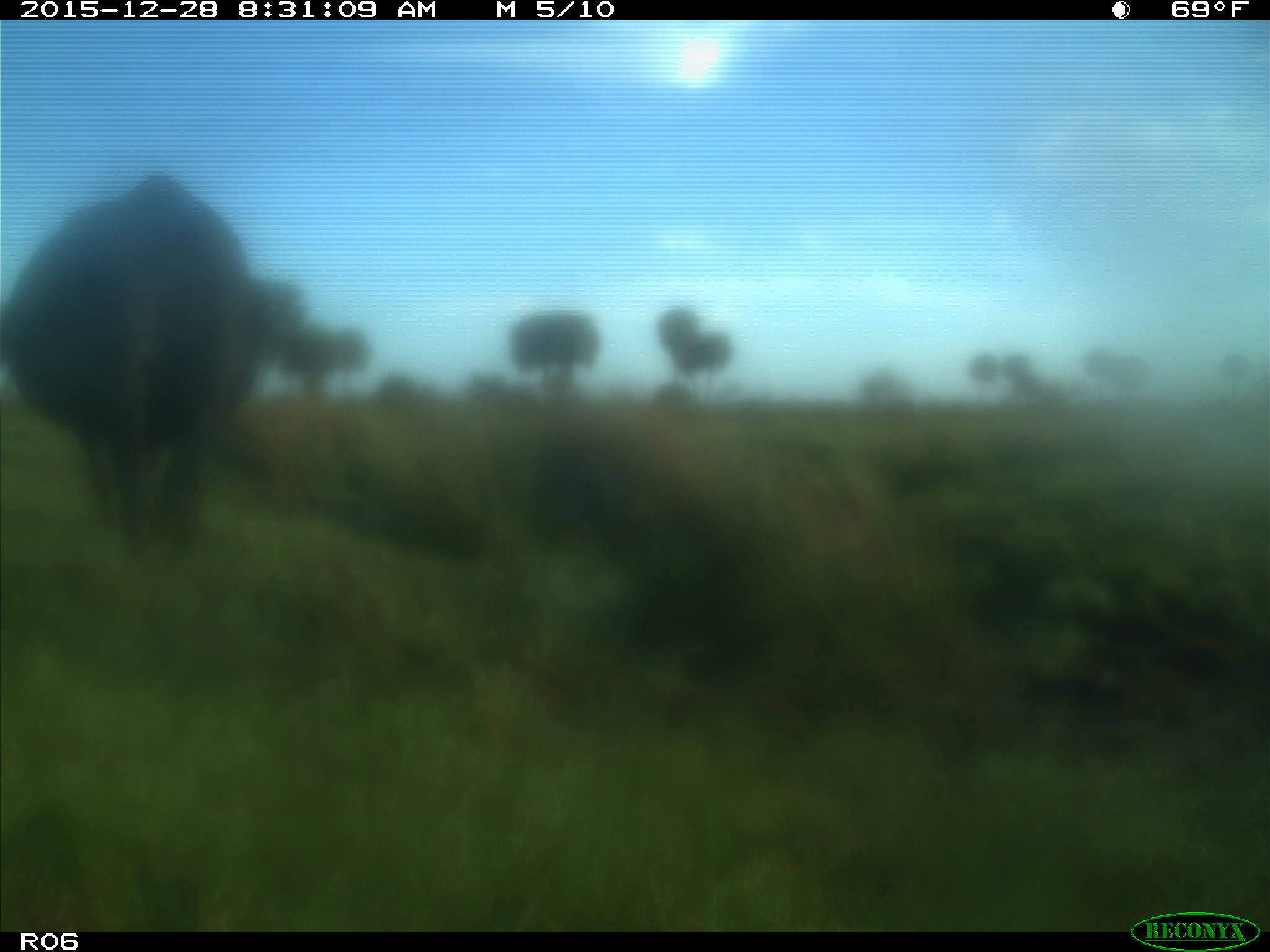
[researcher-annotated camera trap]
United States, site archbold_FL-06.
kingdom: Animalia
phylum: Chordata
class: Mammalia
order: Artiodactyla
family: Bovidae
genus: Bos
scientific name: Bos taurus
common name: domestic cow